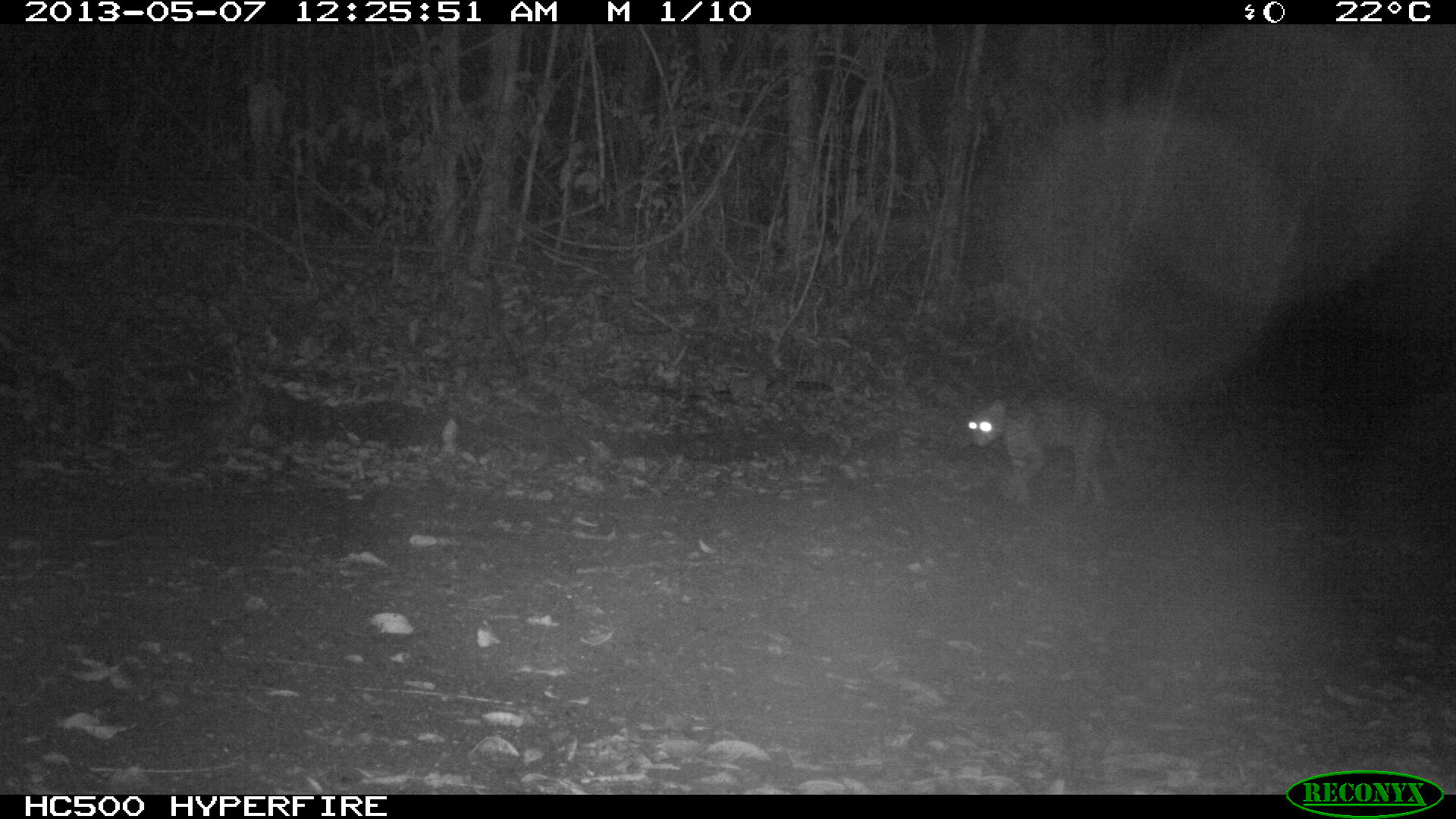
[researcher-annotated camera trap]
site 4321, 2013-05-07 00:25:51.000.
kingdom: Animalia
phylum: Chordata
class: Mammalia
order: Carnivora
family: Felidae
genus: Leopardus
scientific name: Leopardus pardalis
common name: ocelot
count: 1